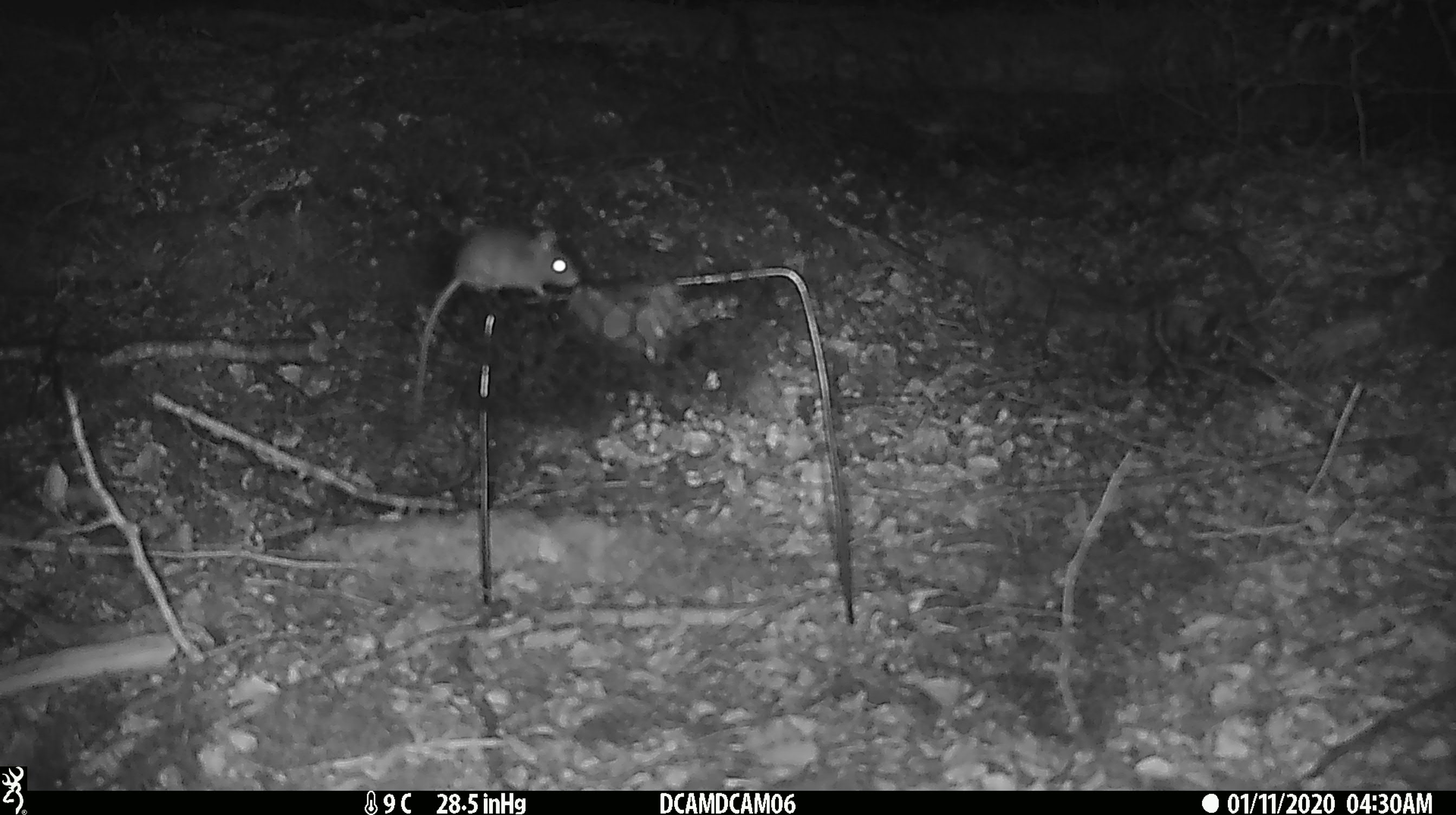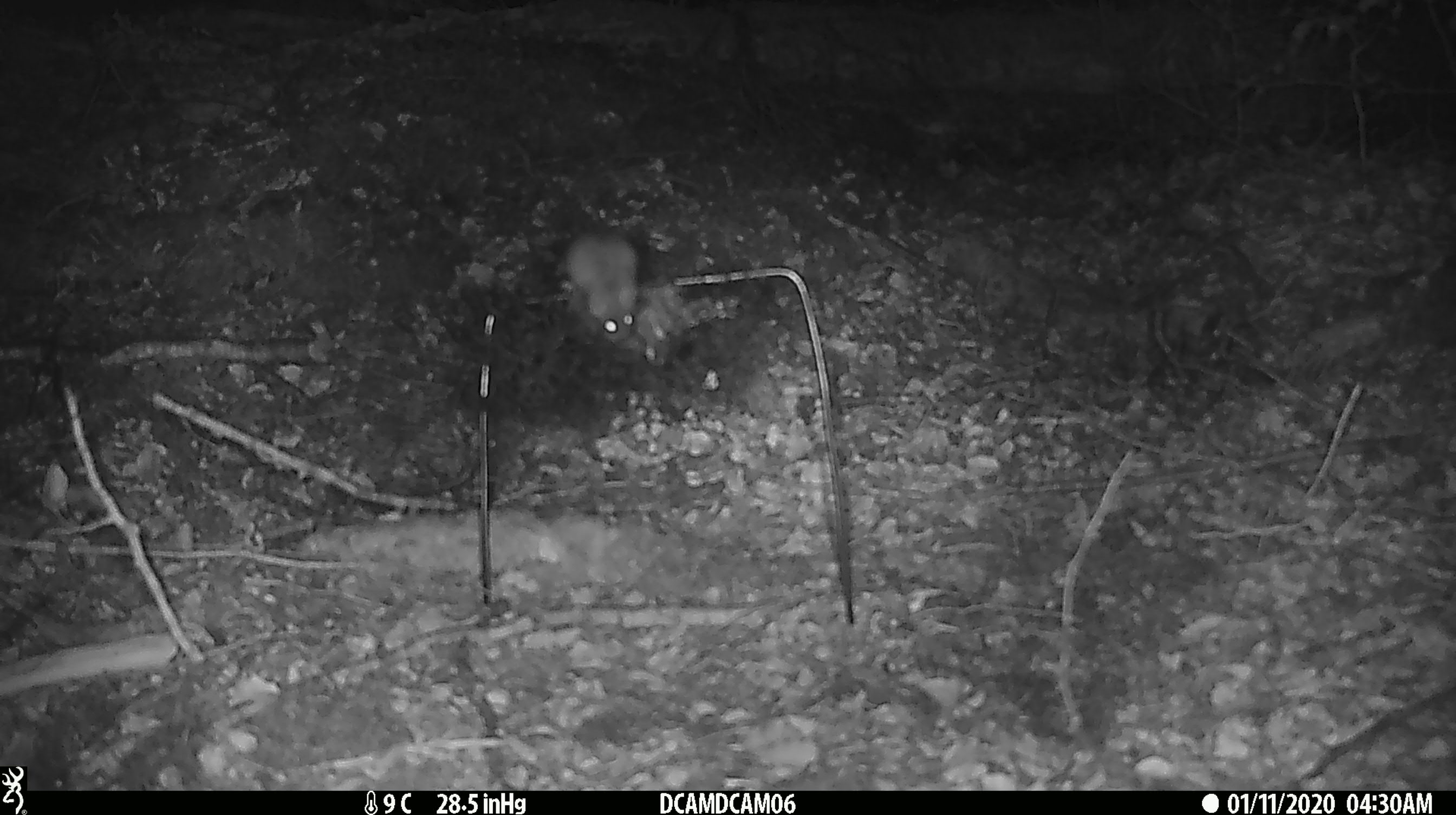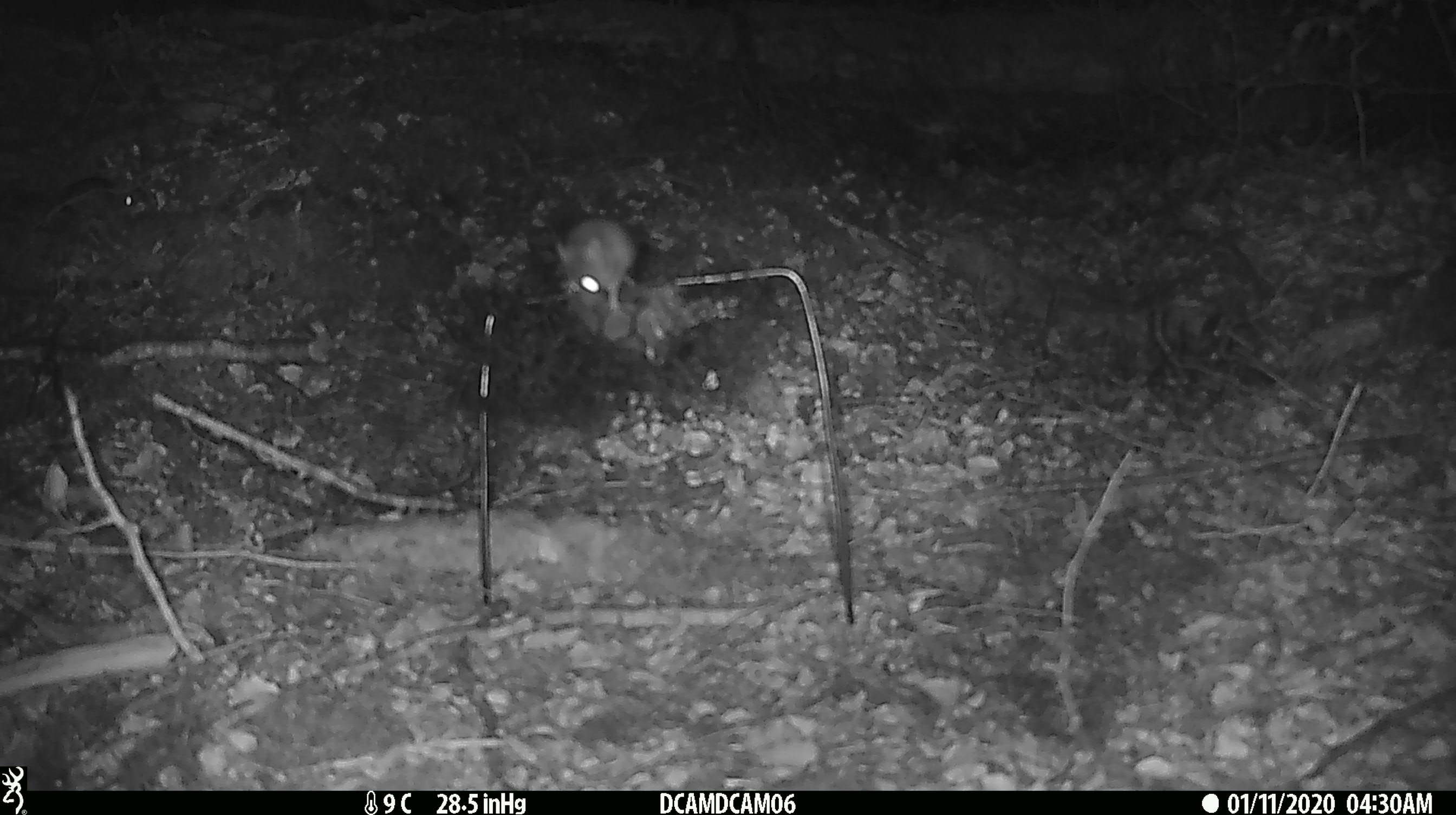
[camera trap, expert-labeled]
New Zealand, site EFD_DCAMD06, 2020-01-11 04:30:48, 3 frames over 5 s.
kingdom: Animalia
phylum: Chordata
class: Mammalia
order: Rodentia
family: Muridae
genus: Mus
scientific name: Mus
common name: mouse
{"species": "mouse (Mus)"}